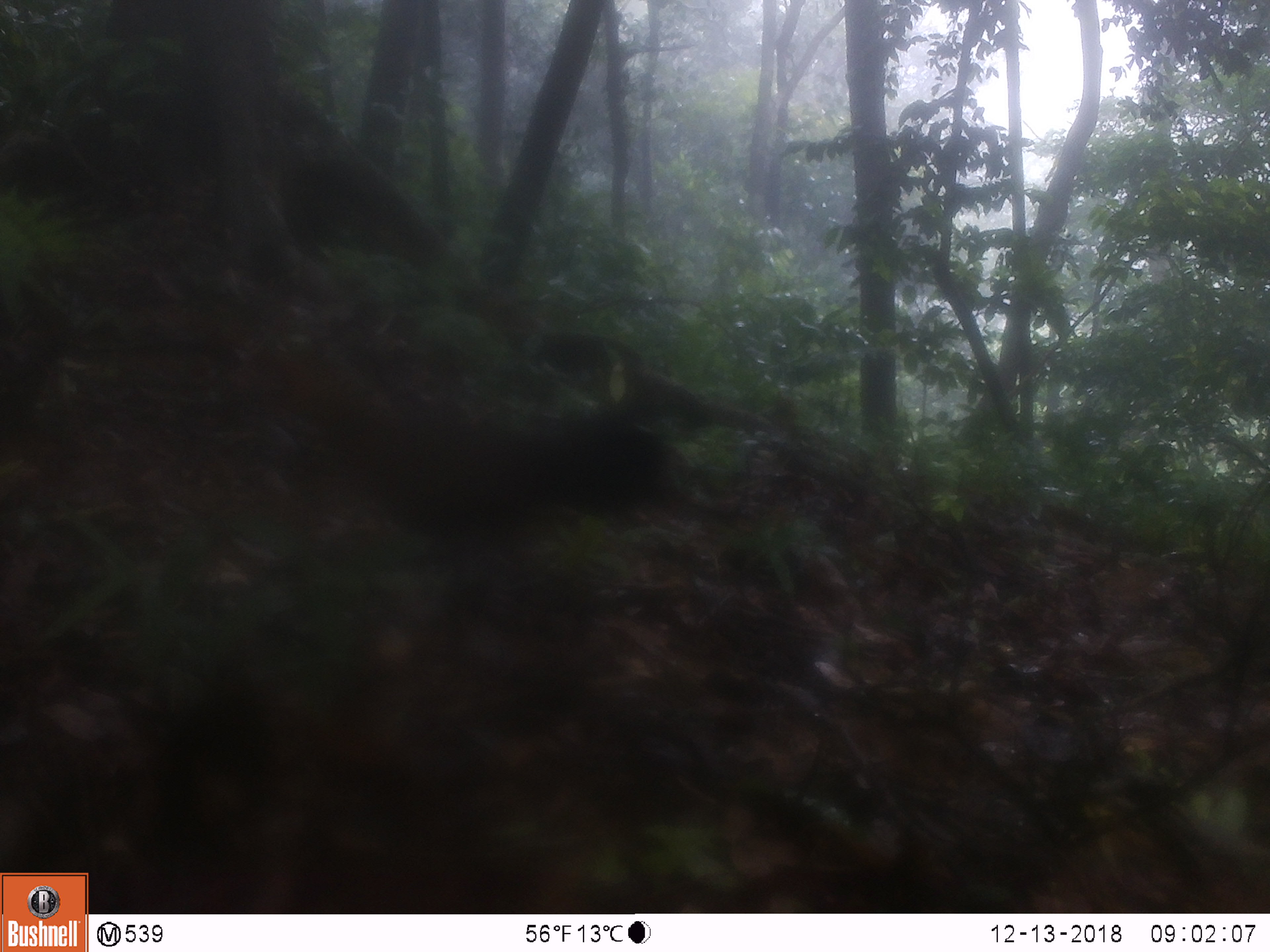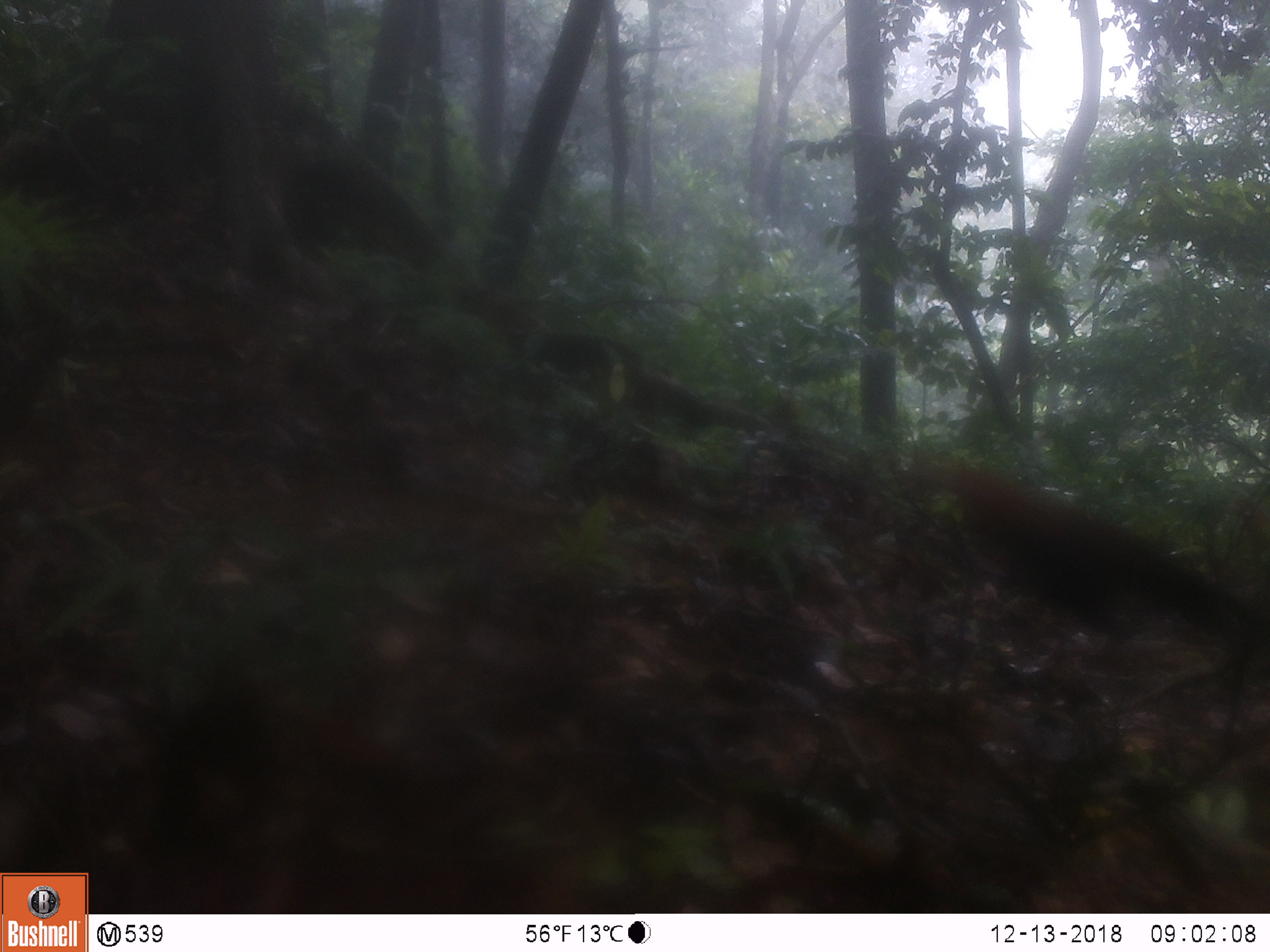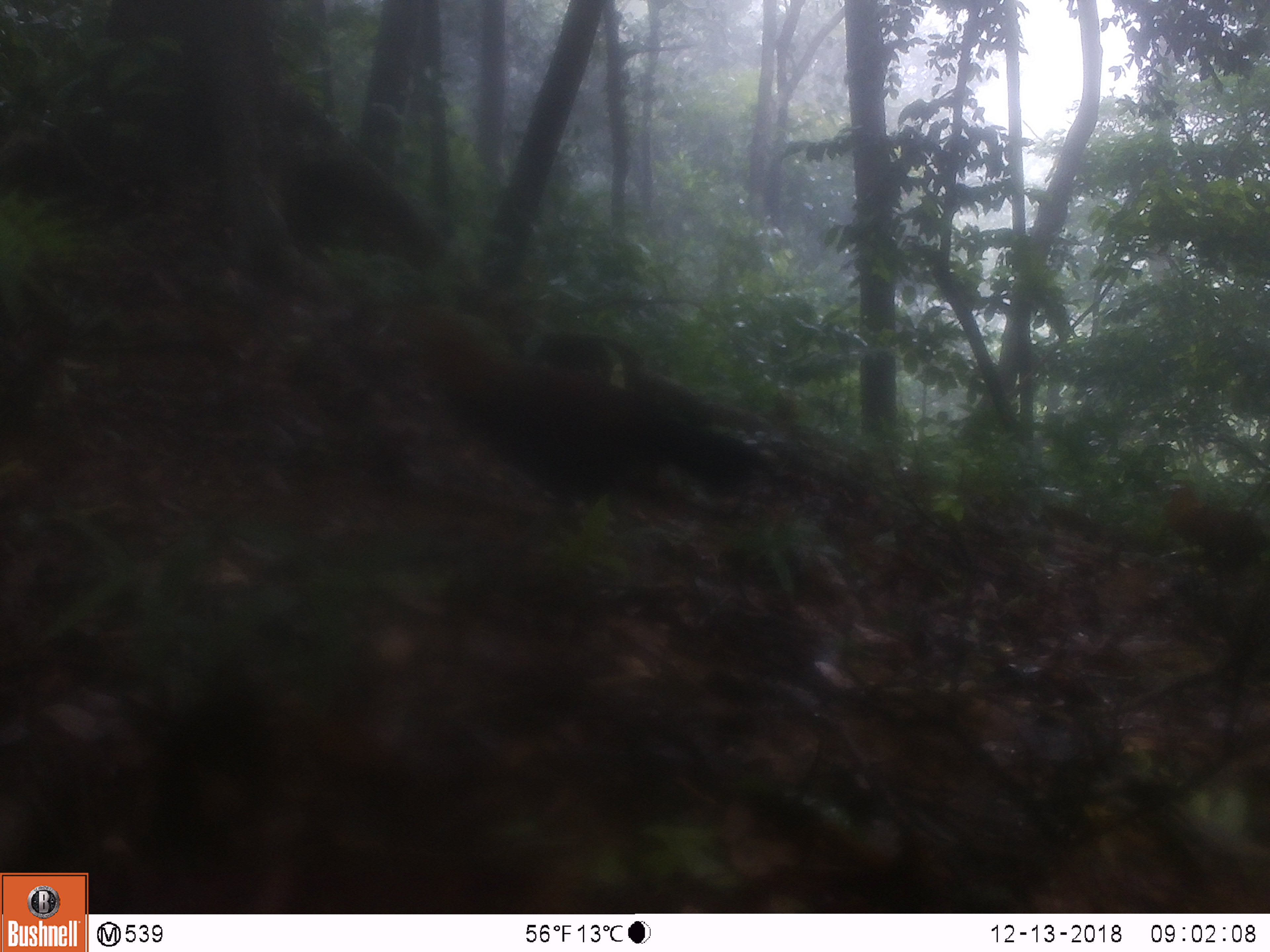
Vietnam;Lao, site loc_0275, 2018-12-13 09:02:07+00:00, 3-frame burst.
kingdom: Animalia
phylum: Chordata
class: Aves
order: Galliformes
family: Phasianidae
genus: Gallus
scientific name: Gallus gallus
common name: red junglefowl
Red junglefowl (Gallus gallus). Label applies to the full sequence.